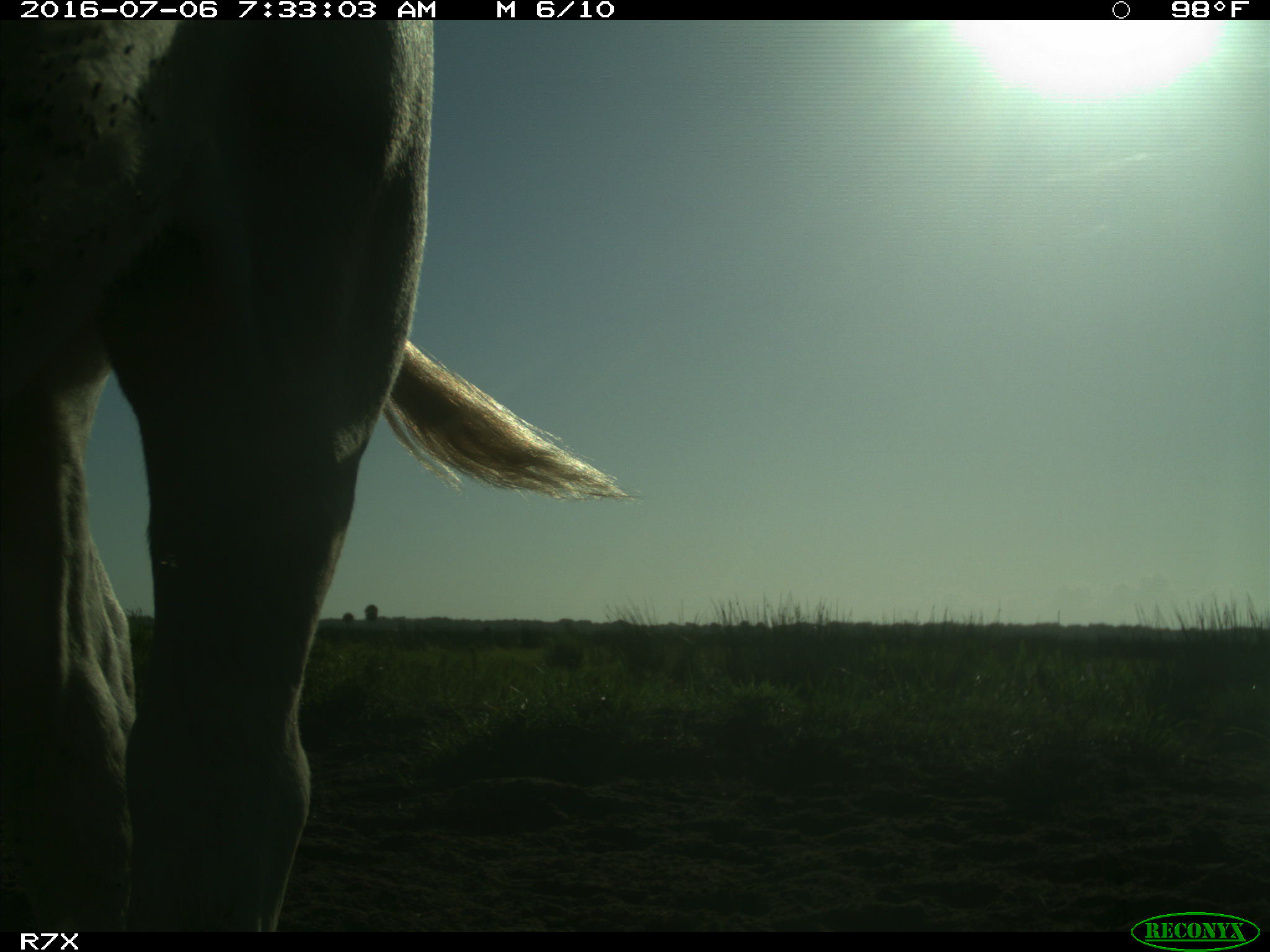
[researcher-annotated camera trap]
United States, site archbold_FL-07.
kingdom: Animalia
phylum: Chordata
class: Mammalia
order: Artiodactyla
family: Bovidae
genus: Bos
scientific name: Bos taurus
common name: domestic cow